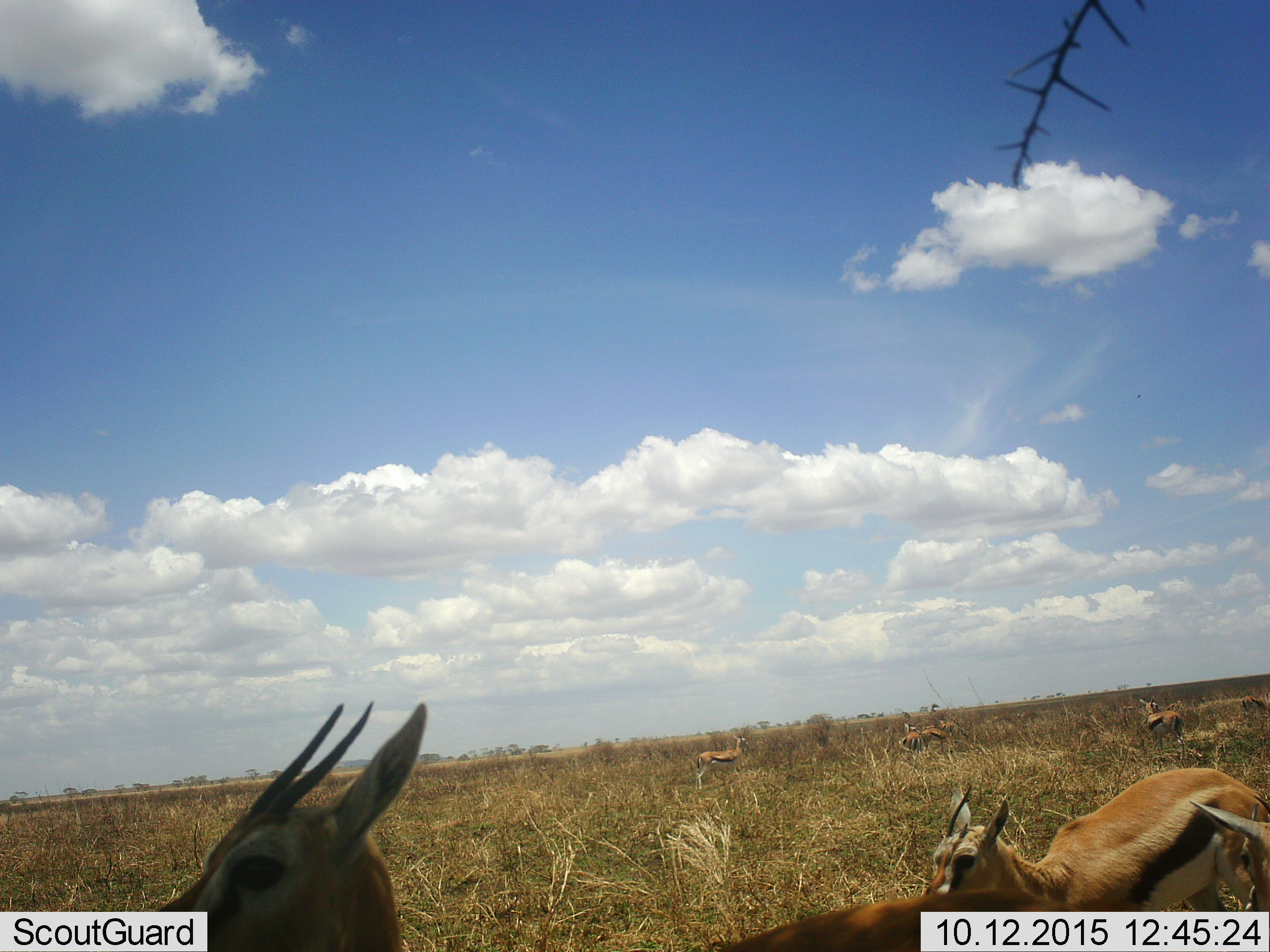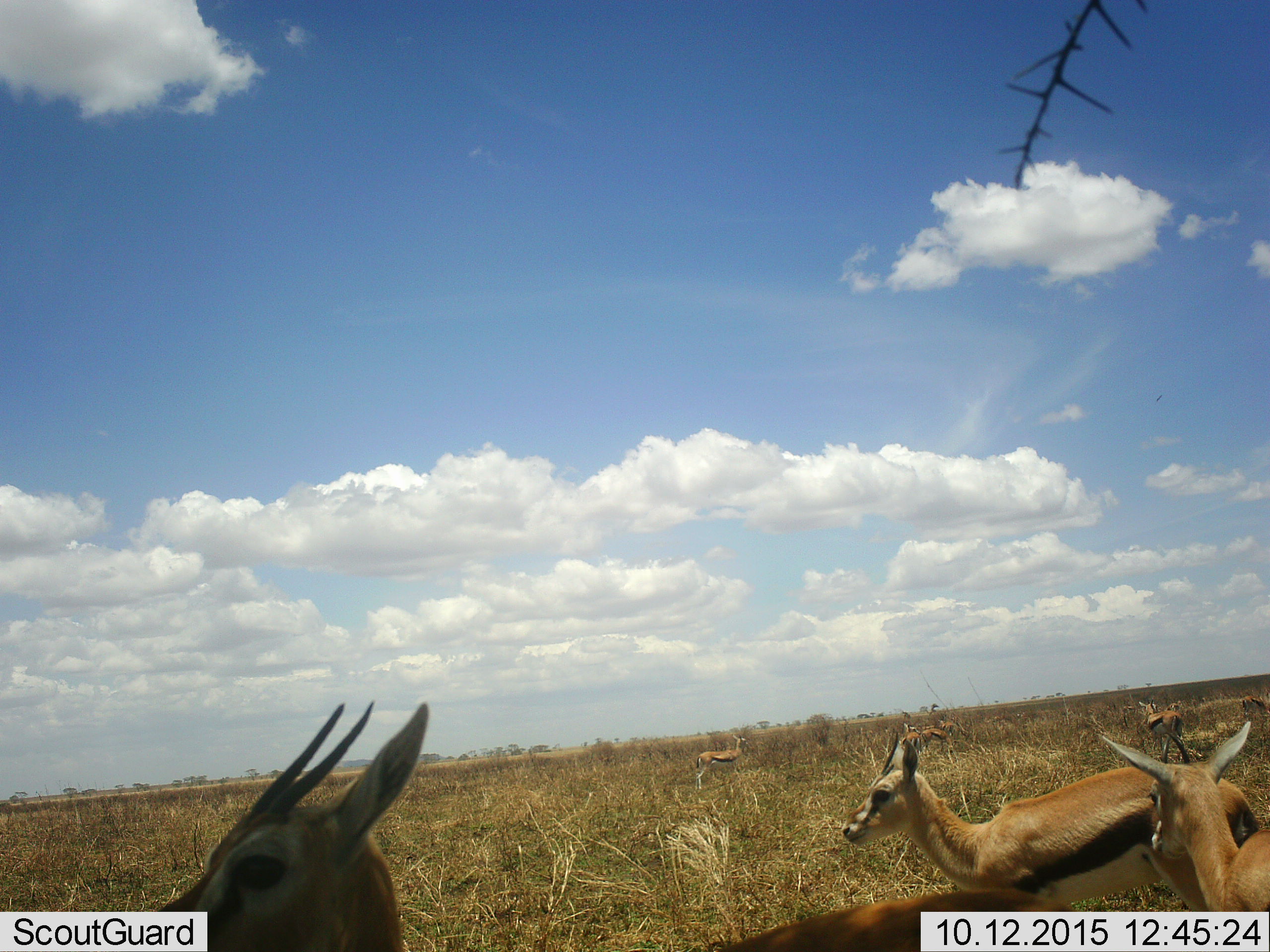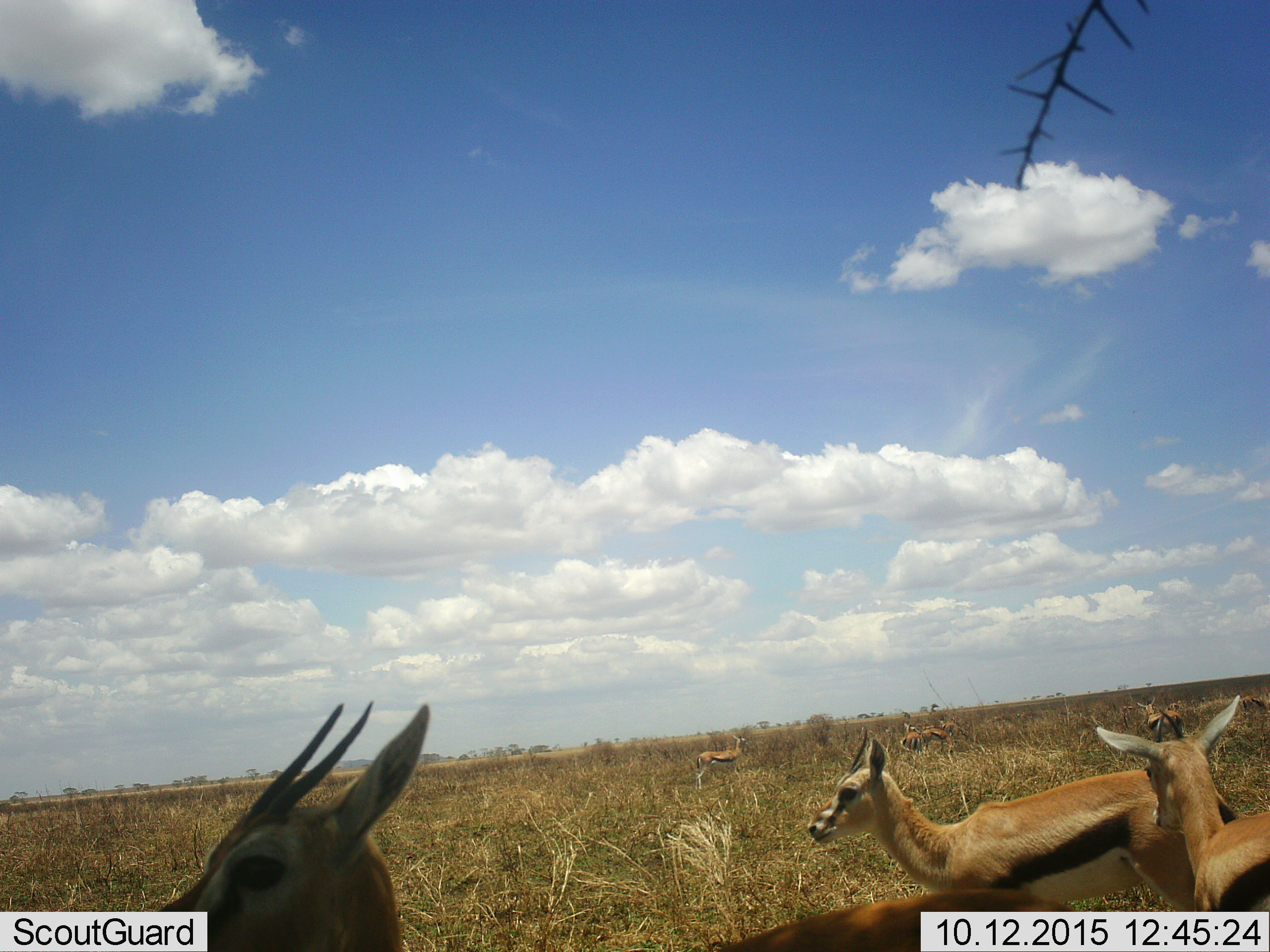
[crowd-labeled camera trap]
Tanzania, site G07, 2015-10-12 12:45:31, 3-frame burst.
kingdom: Animalia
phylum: Chordata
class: Mammalia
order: Artiodactyla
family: Bovidae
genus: Eudorcas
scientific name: Eudorcas thomsonii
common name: thomson's gazelle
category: gazellethomsons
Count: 9.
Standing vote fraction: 90%.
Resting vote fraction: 20%.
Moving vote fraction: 70%.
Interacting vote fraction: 0%.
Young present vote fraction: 30%.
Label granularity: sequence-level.